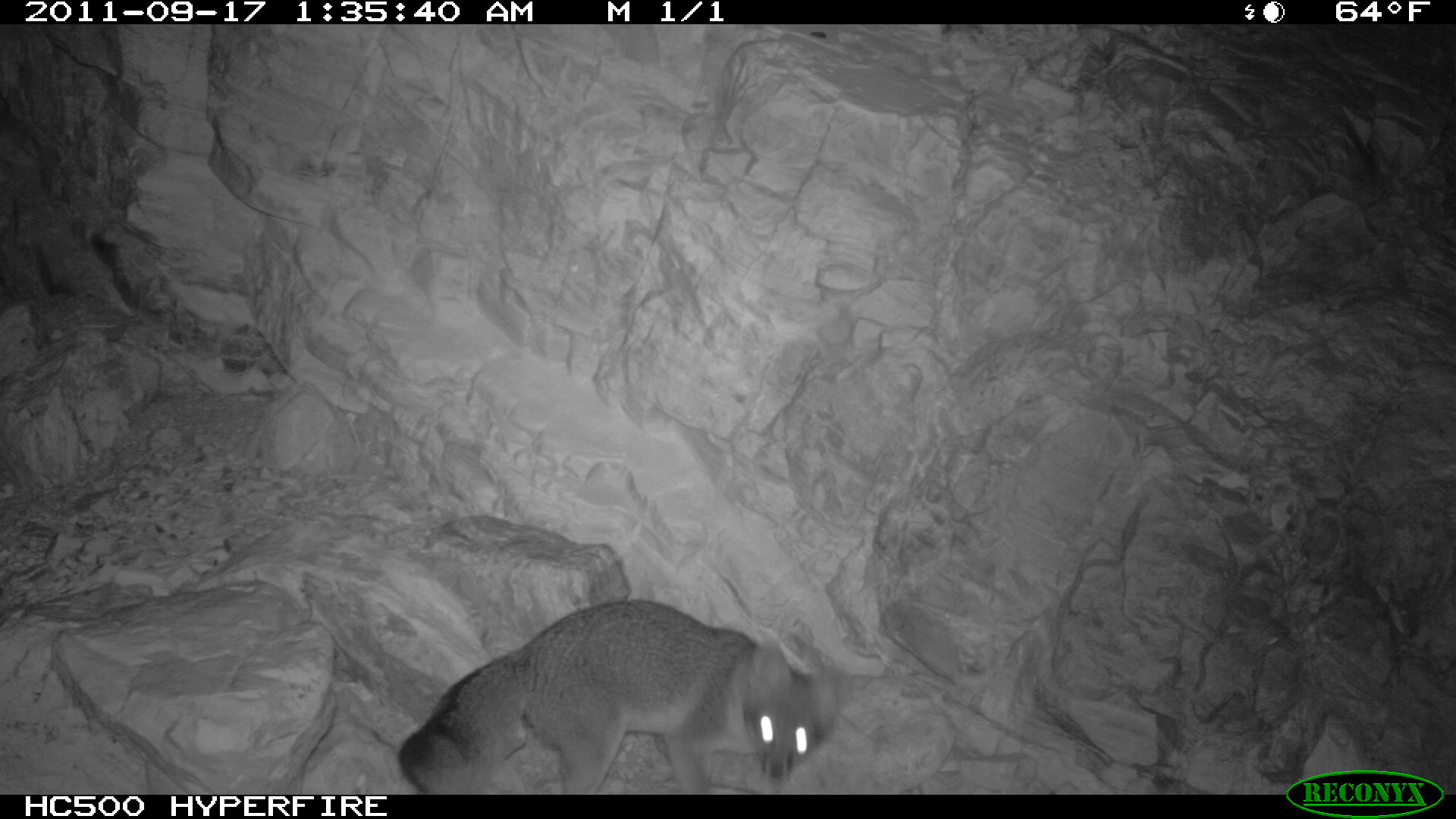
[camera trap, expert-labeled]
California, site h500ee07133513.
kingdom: Animalia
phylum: Chordata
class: Mammalia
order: Carnivora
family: Canidae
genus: Urocyon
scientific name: Urocyon littoralis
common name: island fox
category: fox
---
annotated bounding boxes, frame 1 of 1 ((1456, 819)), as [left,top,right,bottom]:
fox: [397,598,844,795]